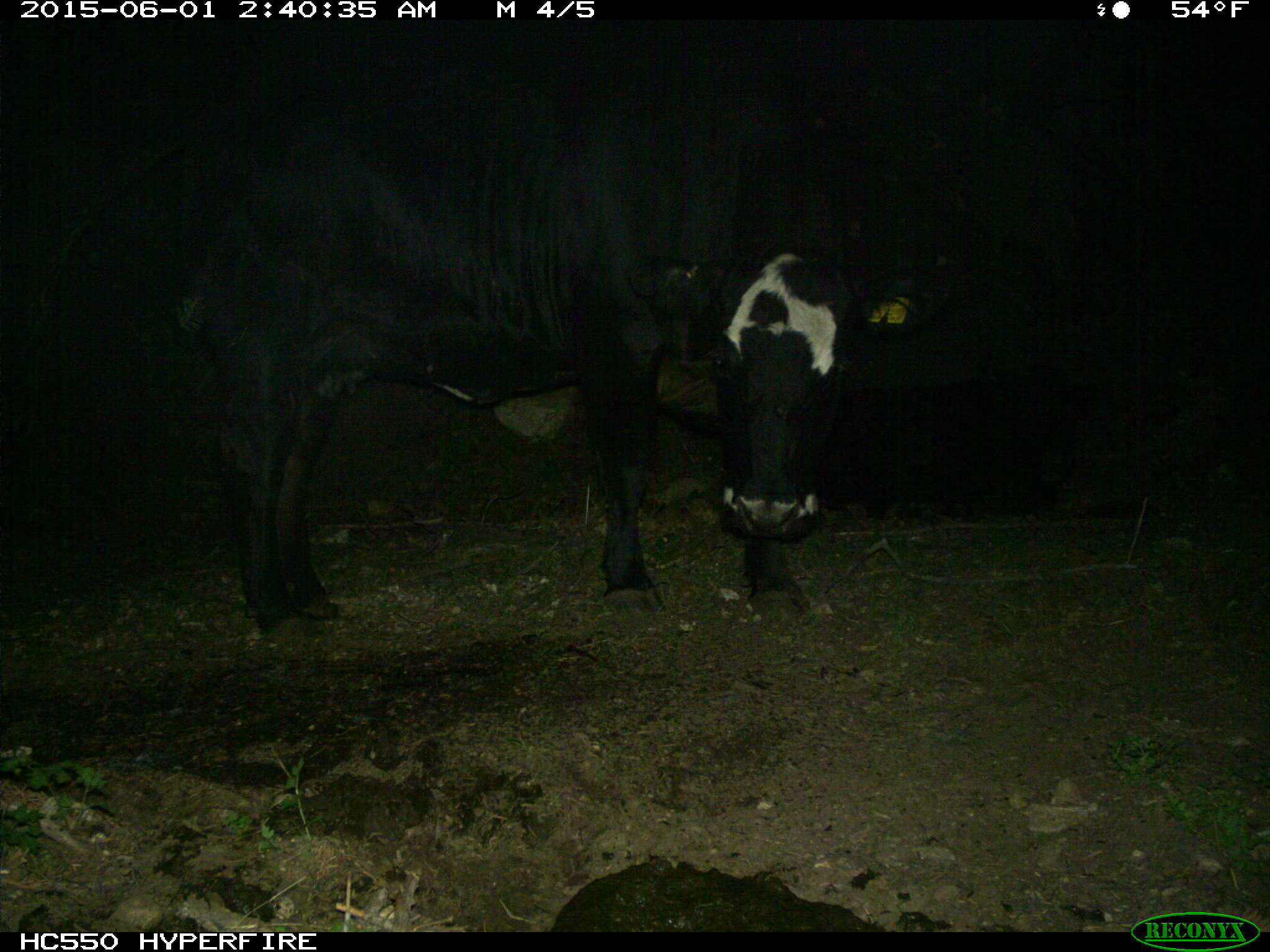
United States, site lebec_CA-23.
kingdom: Animalia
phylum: Chordata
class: Mammalia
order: Artiodactyla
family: Bovidae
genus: Bos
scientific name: Bos taurus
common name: domestic cow